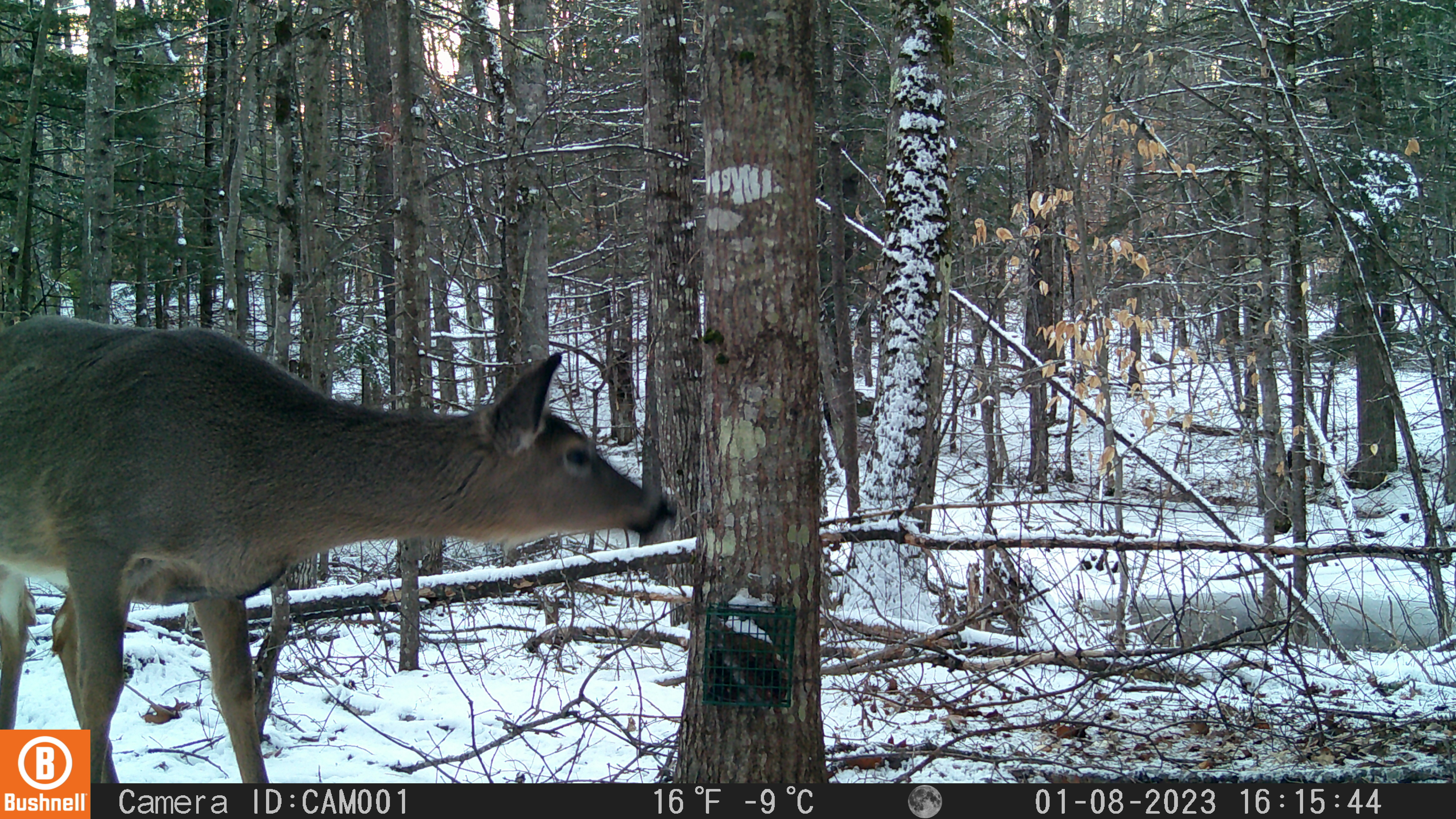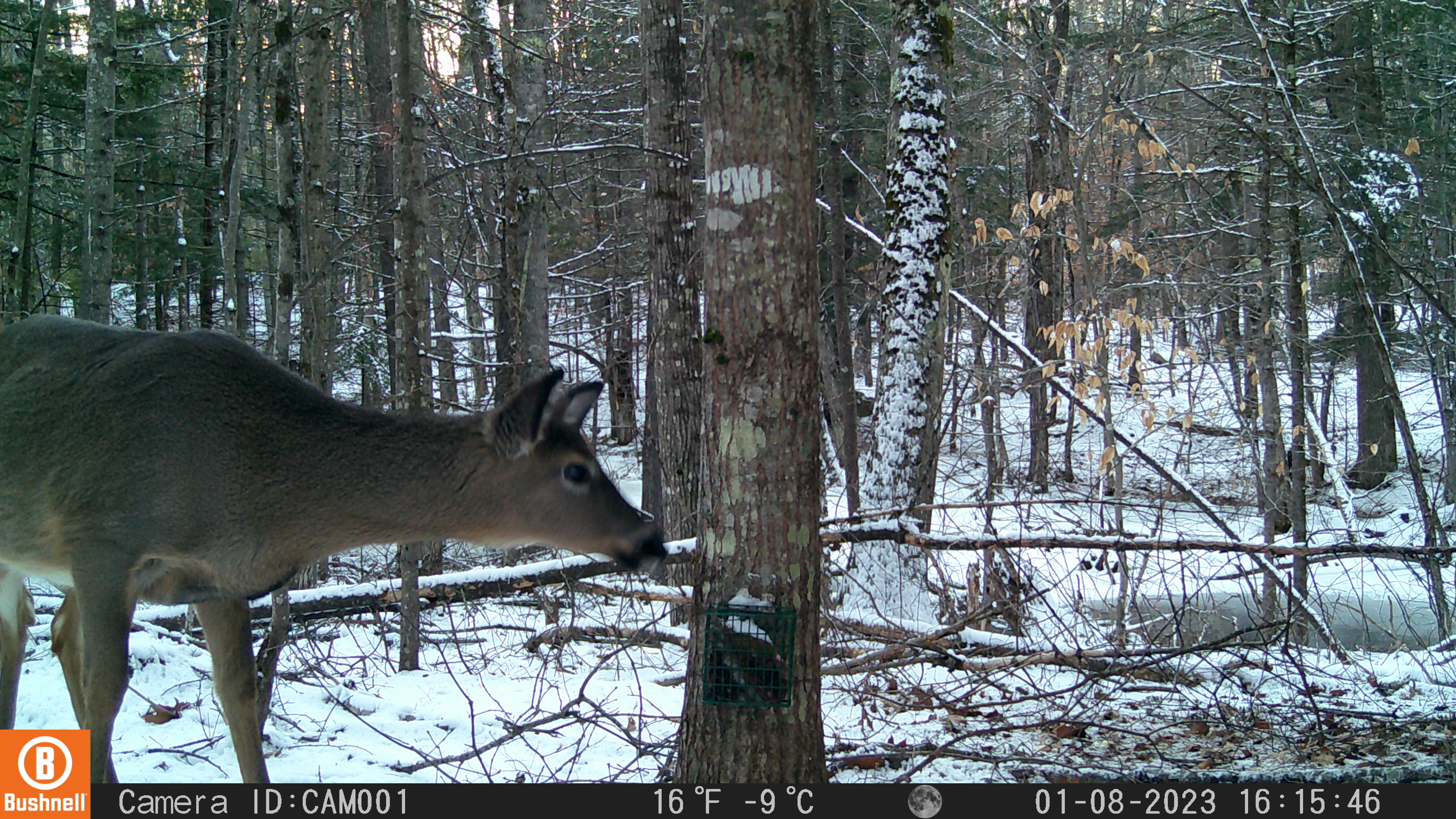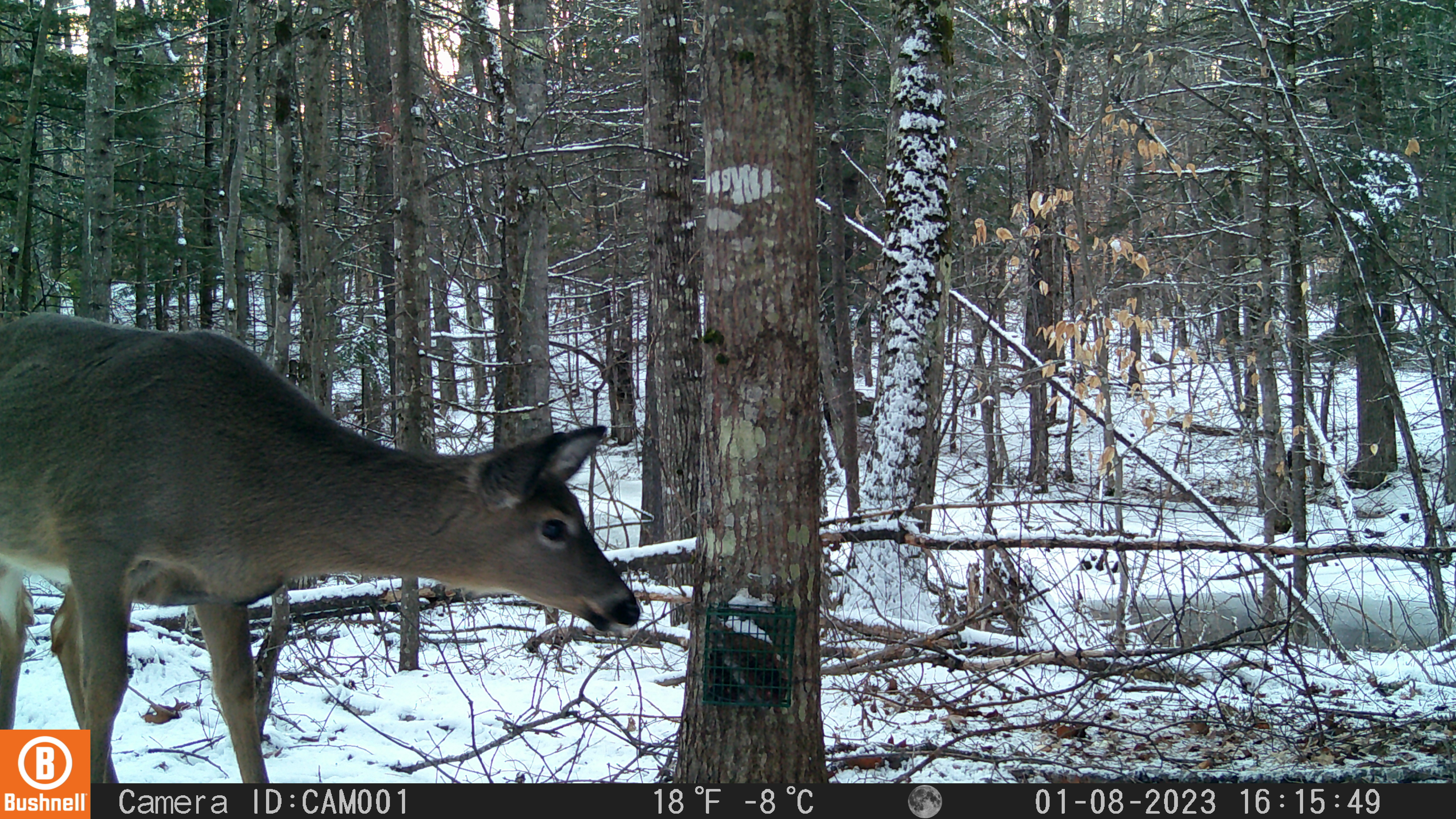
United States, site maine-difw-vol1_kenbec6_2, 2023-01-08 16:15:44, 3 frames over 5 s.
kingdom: Animalia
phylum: Chordata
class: Mammalia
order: Artiodactyla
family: Cervidae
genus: Odocoileus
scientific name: Odocoileus virginianus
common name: white-tailed deer